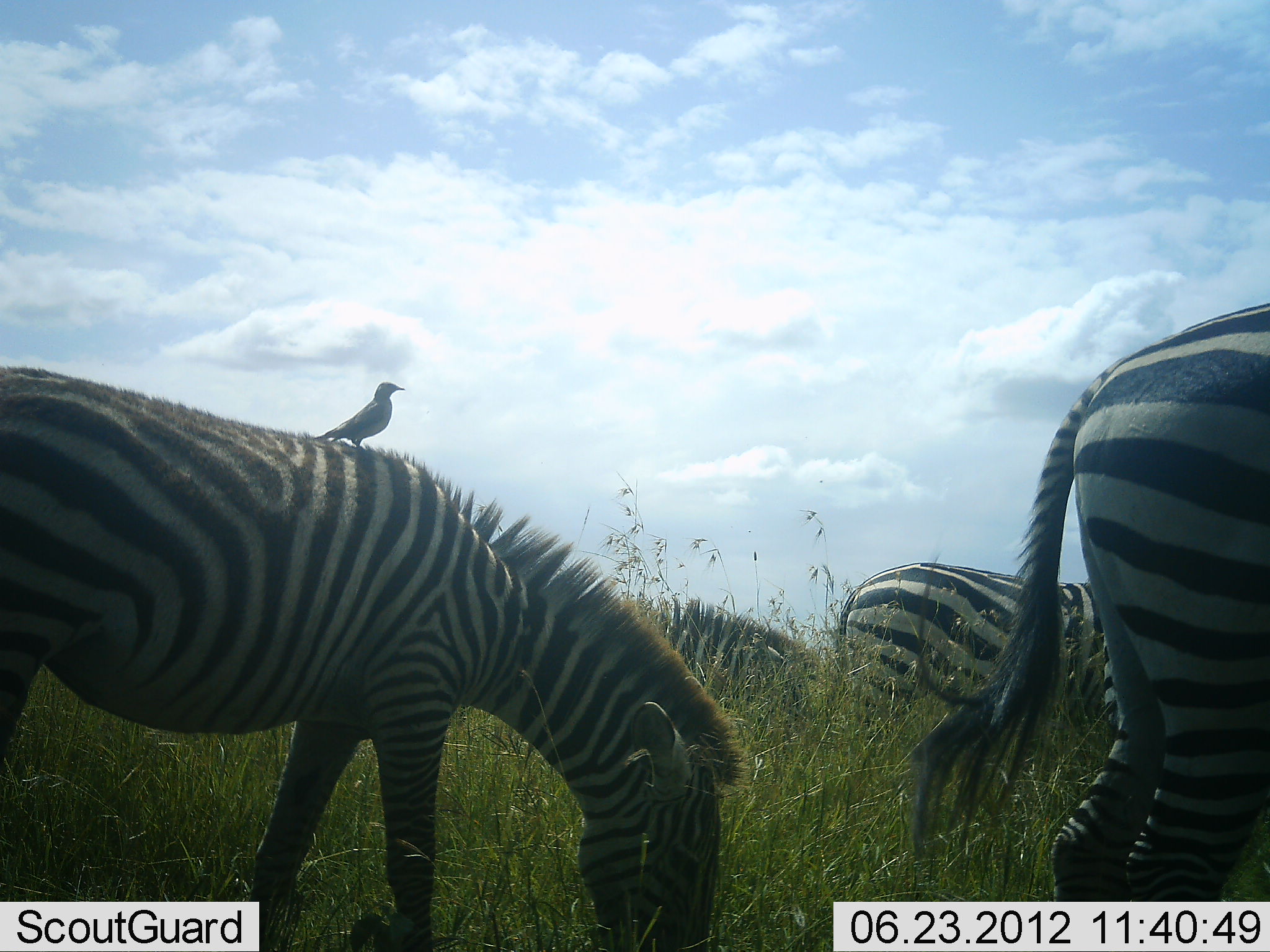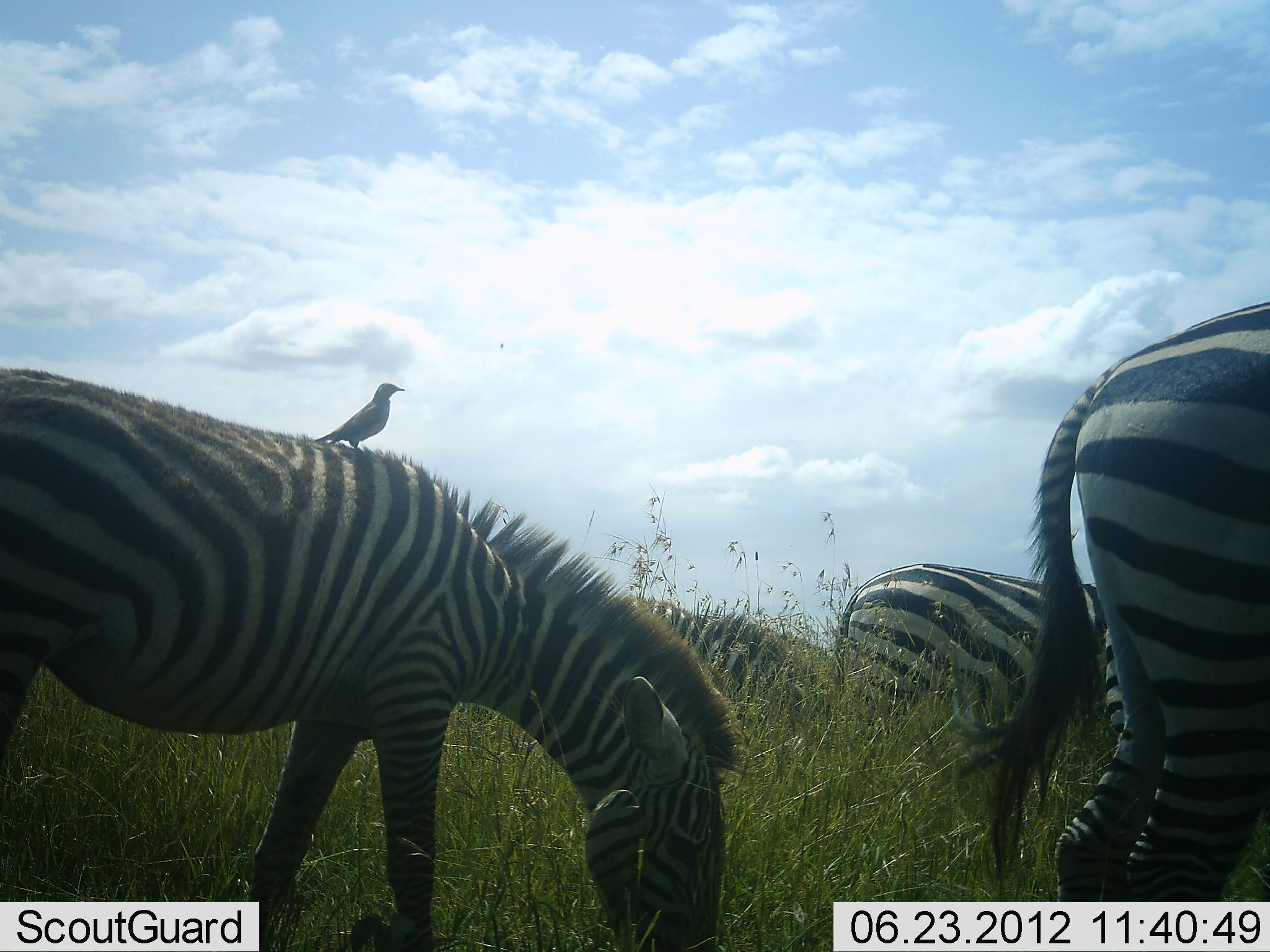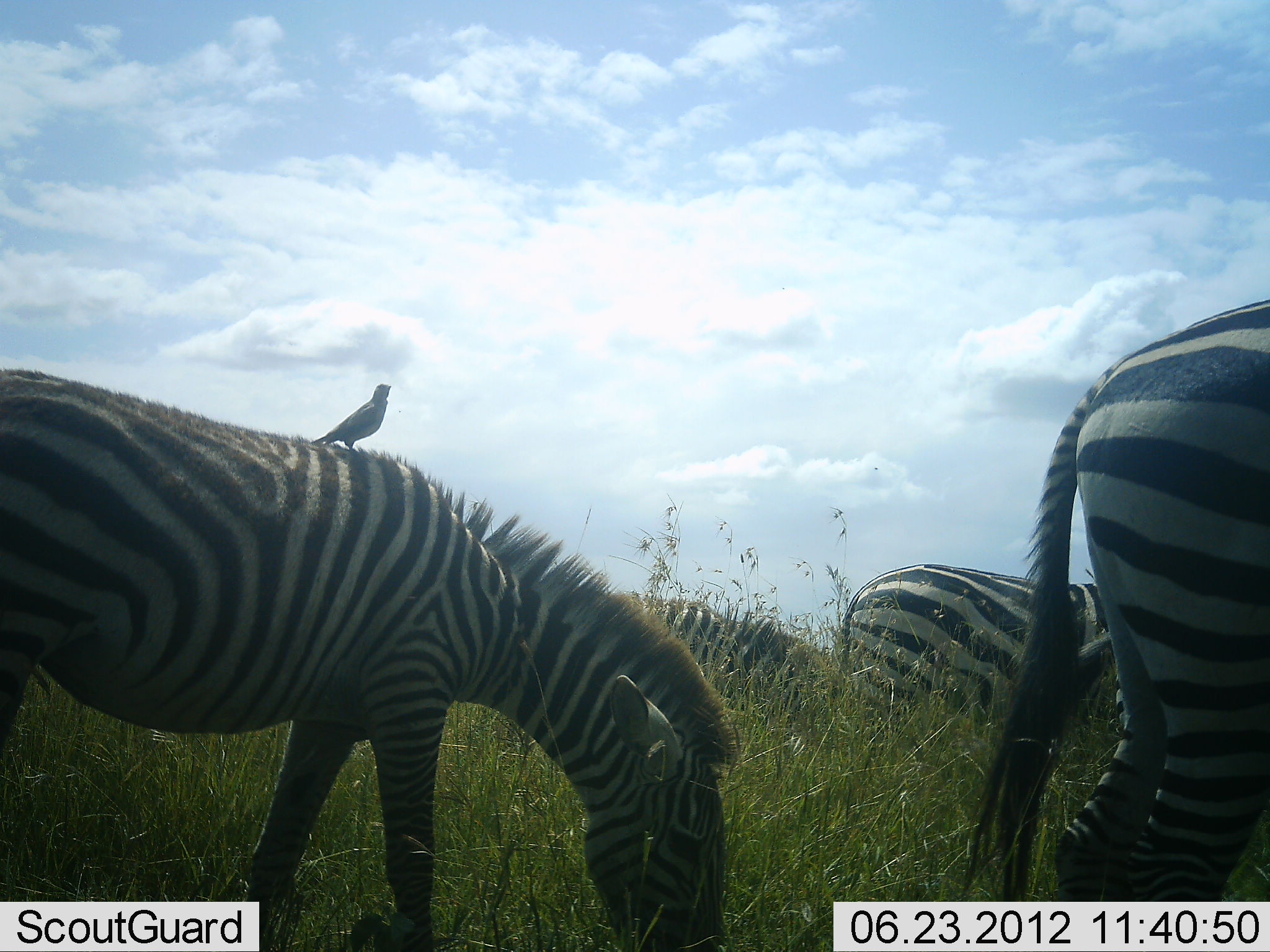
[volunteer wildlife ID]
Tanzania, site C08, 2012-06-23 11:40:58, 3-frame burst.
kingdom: Animalia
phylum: Chordata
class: Aves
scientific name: Aves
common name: bird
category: otherbird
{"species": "otherbird (bird) (Aves)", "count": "1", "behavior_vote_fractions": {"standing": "40%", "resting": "50%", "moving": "0%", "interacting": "30%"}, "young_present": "0%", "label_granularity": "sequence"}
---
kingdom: Animalia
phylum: Chordata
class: Mammalia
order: Perissodactyla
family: Equidae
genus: Equus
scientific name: Equus quagga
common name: plains zebra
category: zebra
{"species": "zebra (plains zebra) (Equus quagga)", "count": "5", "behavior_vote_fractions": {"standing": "20%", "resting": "0%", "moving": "0%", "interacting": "10%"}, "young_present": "10%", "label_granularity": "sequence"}